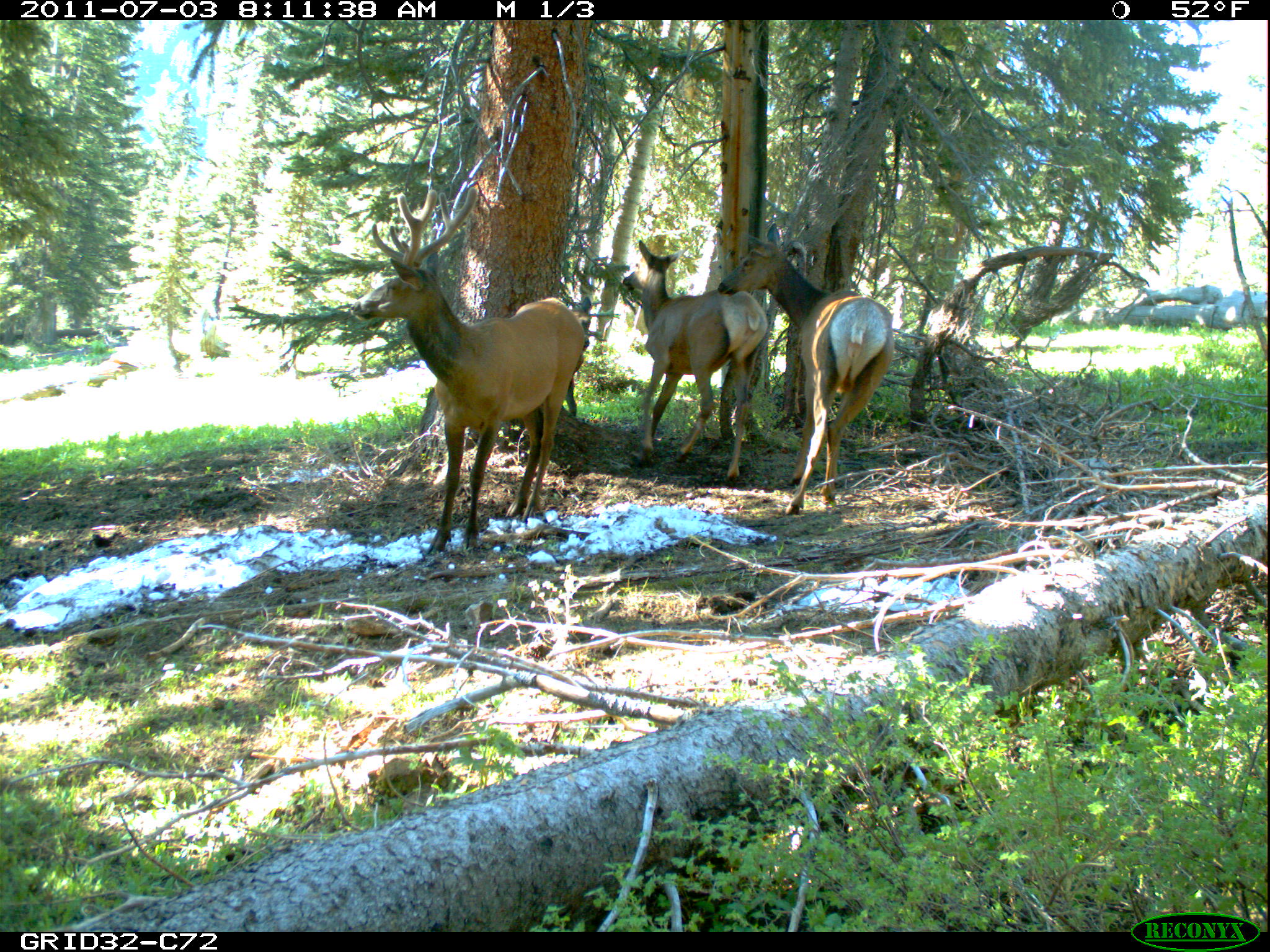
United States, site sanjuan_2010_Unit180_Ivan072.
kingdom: Animalia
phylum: Chordata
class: Mammalia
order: Artiodactyla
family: Cervidae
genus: Cervus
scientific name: Cervus elaphus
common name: red deer